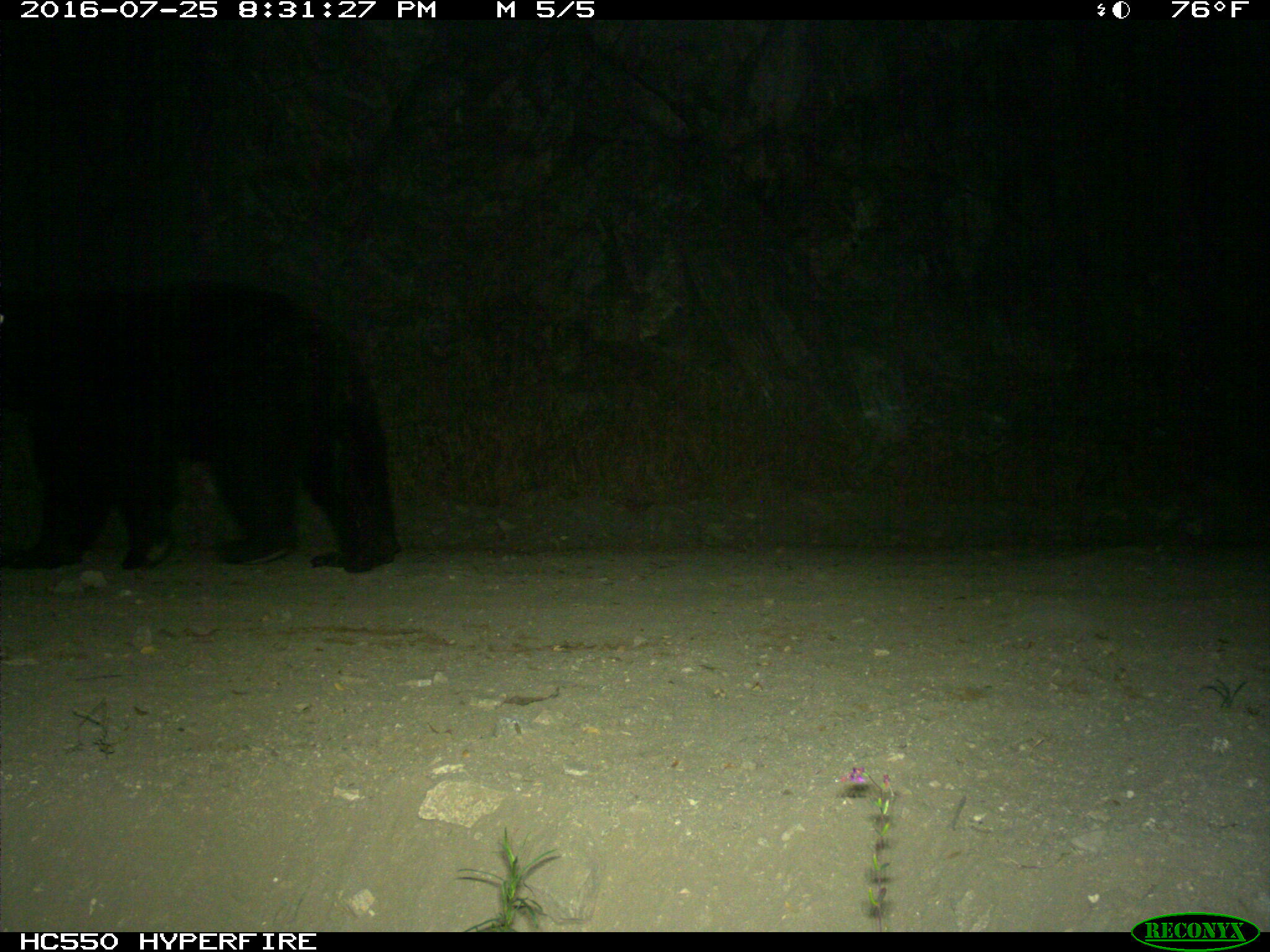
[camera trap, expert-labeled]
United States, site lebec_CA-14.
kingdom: Animalia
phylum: Chordata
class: Mammalia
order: Carnivora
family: Ursidae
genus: Ursus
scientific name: Ursus americanus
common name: american black bear